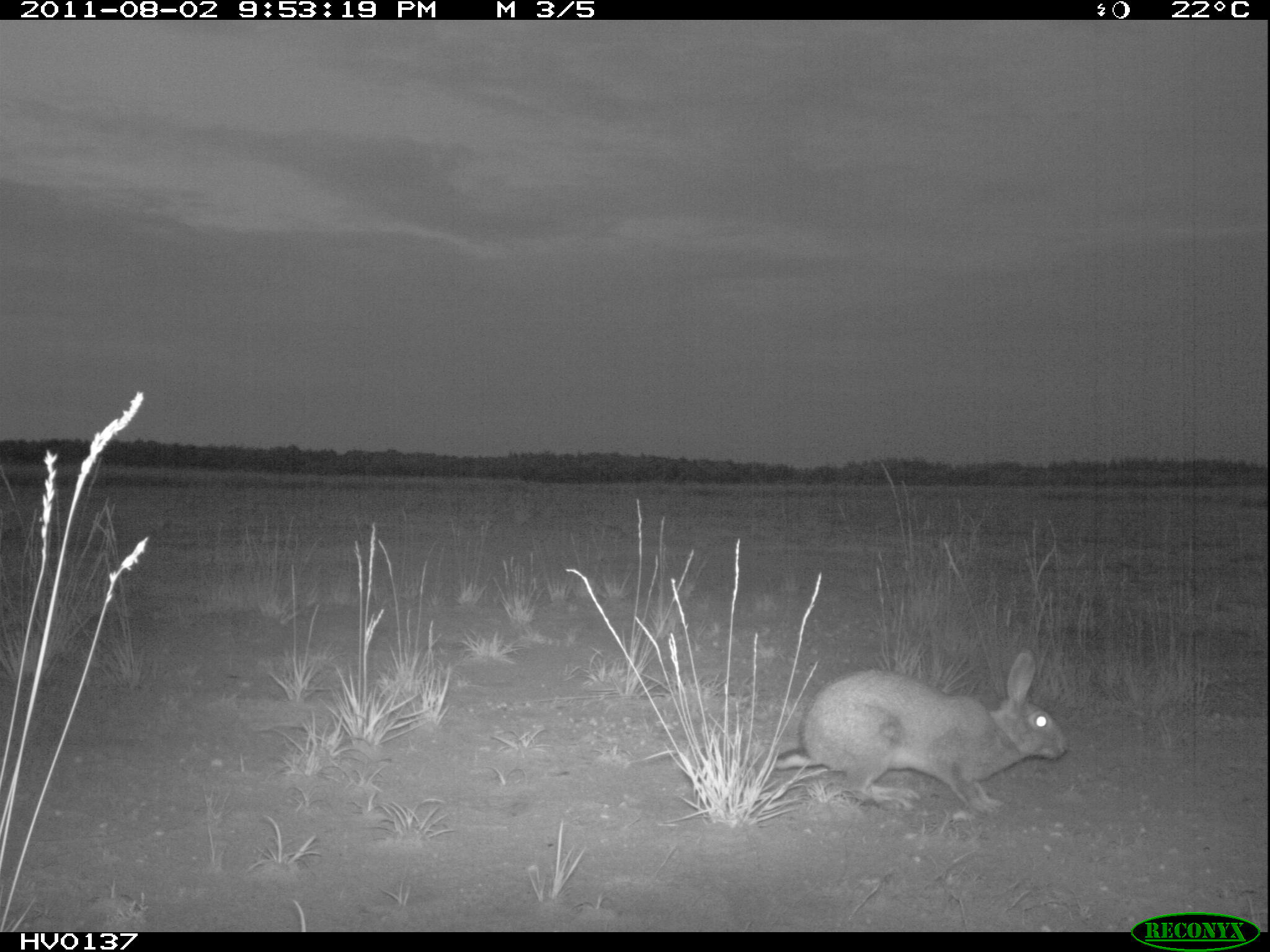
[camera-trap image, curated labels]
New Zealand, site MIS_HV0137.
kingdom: Animalia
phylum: Chordata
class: Mammalia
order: Lagomorpha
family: Leporidae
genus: Lepus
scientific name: Lepus europaeus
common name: brown hare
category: hare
Hare (brown hare) (Lepus europaeus).